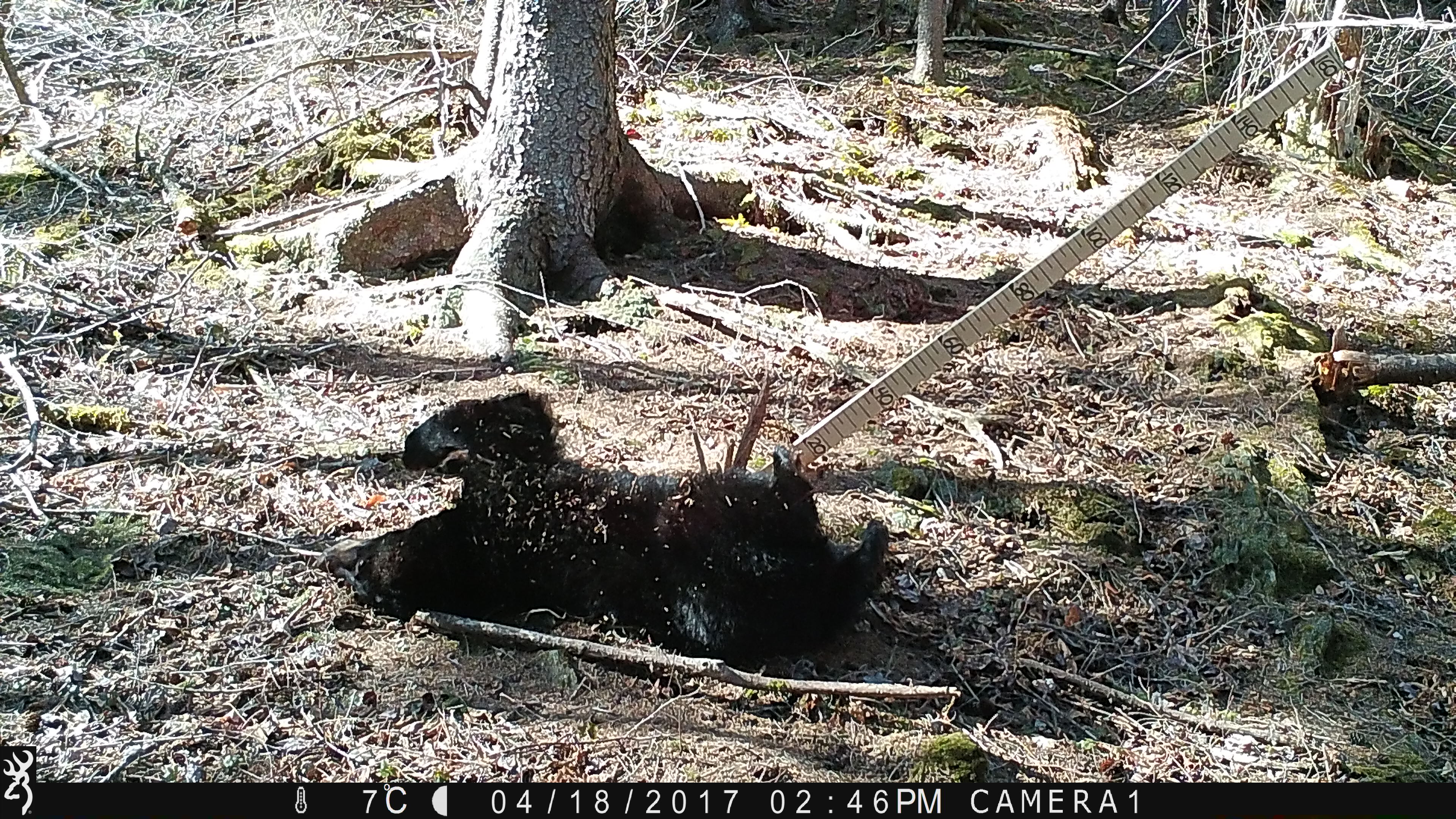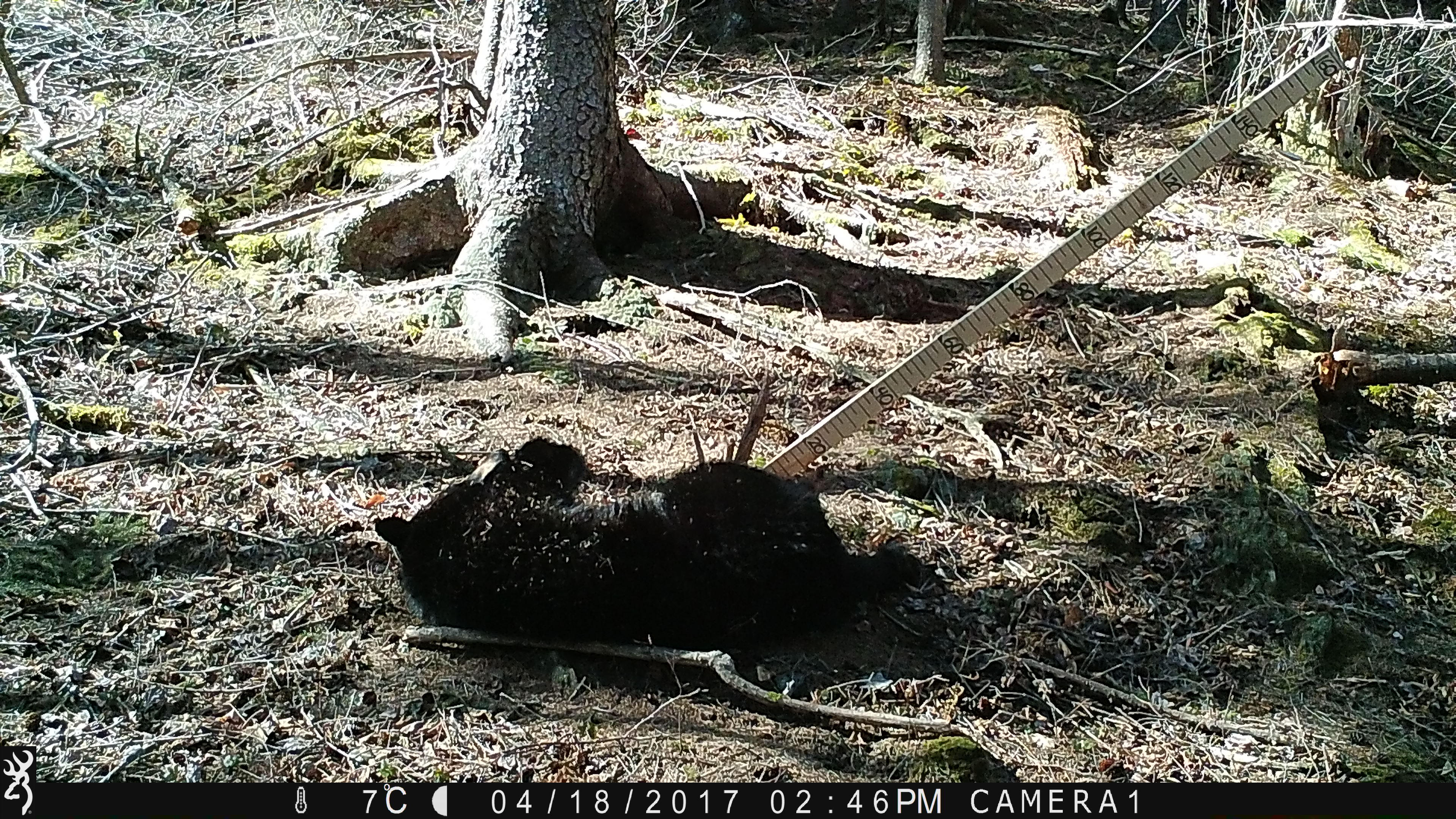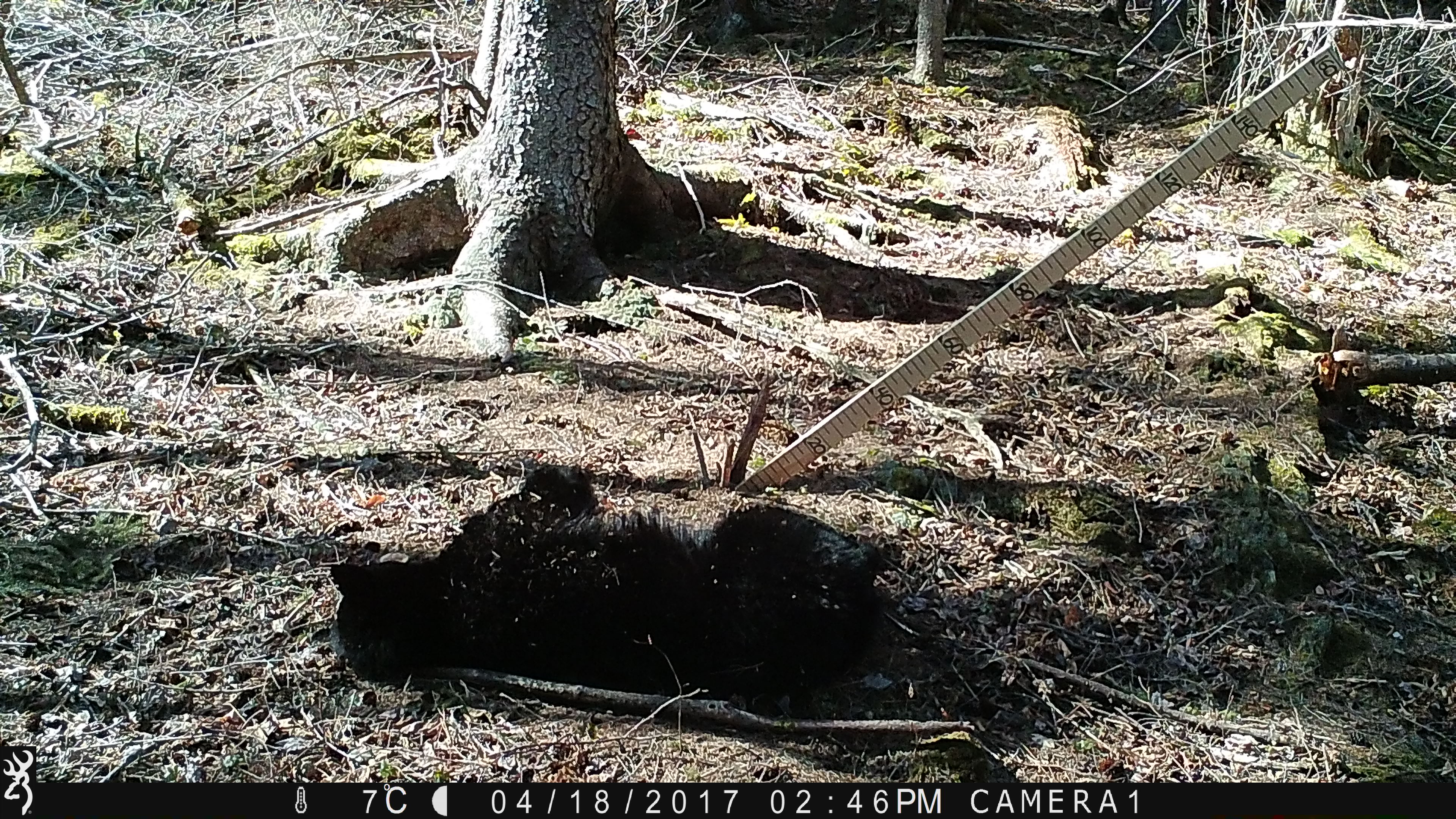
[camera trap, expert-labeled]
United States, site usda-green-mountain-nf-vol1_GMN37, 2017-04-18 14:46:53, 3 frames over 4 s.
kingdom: Animalia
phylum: Chordata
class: Mammalia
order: Carnivora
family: Ursidae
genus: Ursus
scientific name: Ursus americanus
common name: black bear